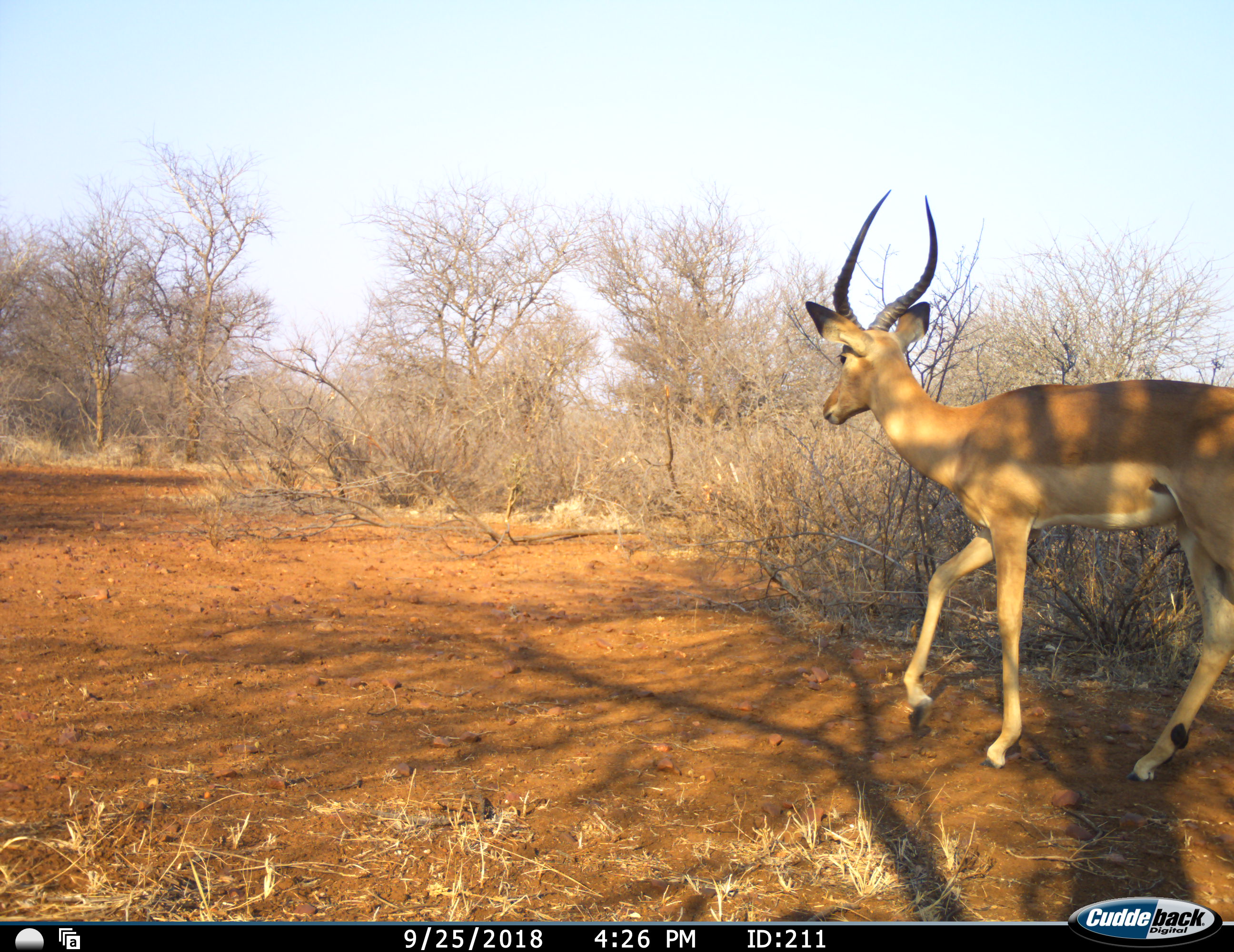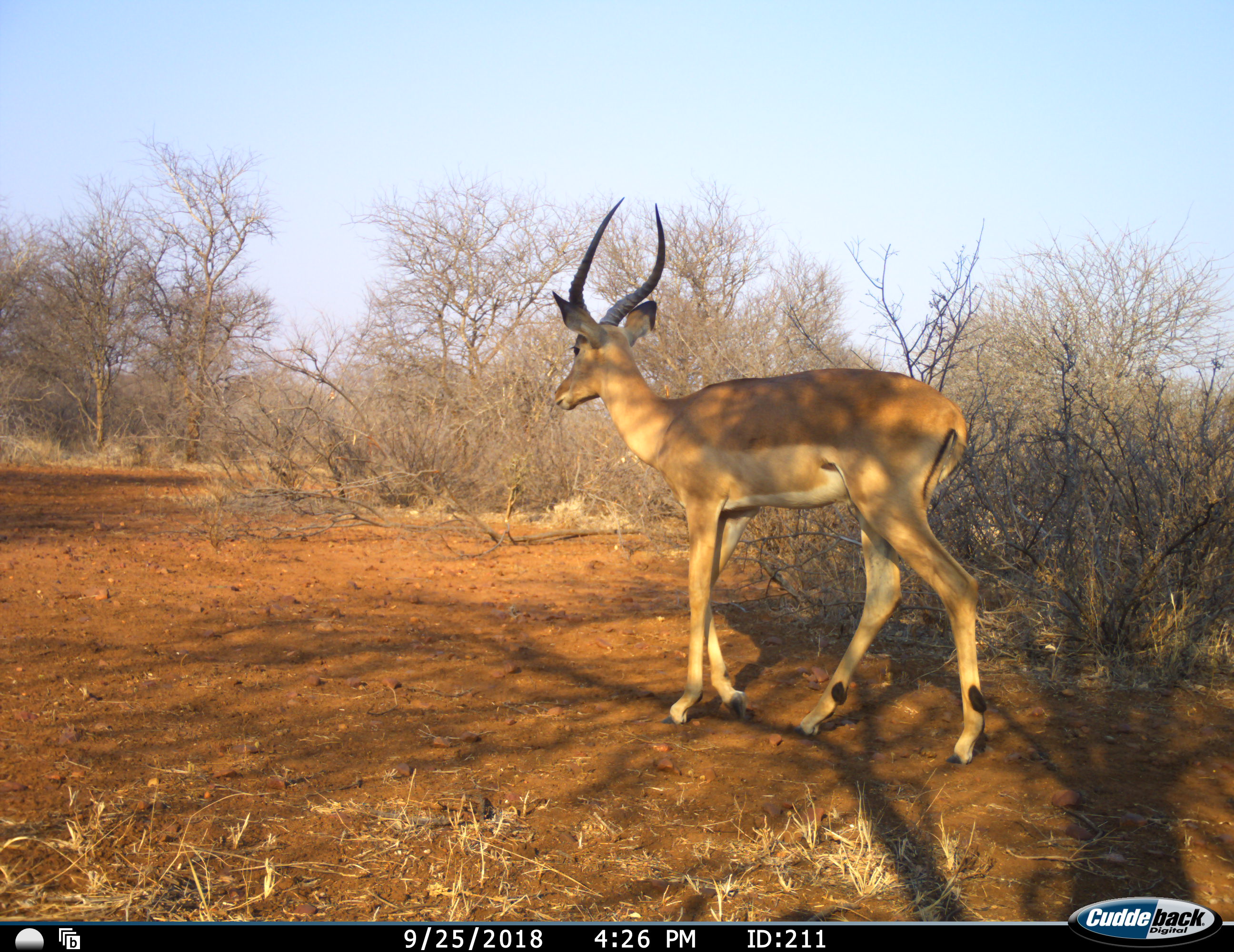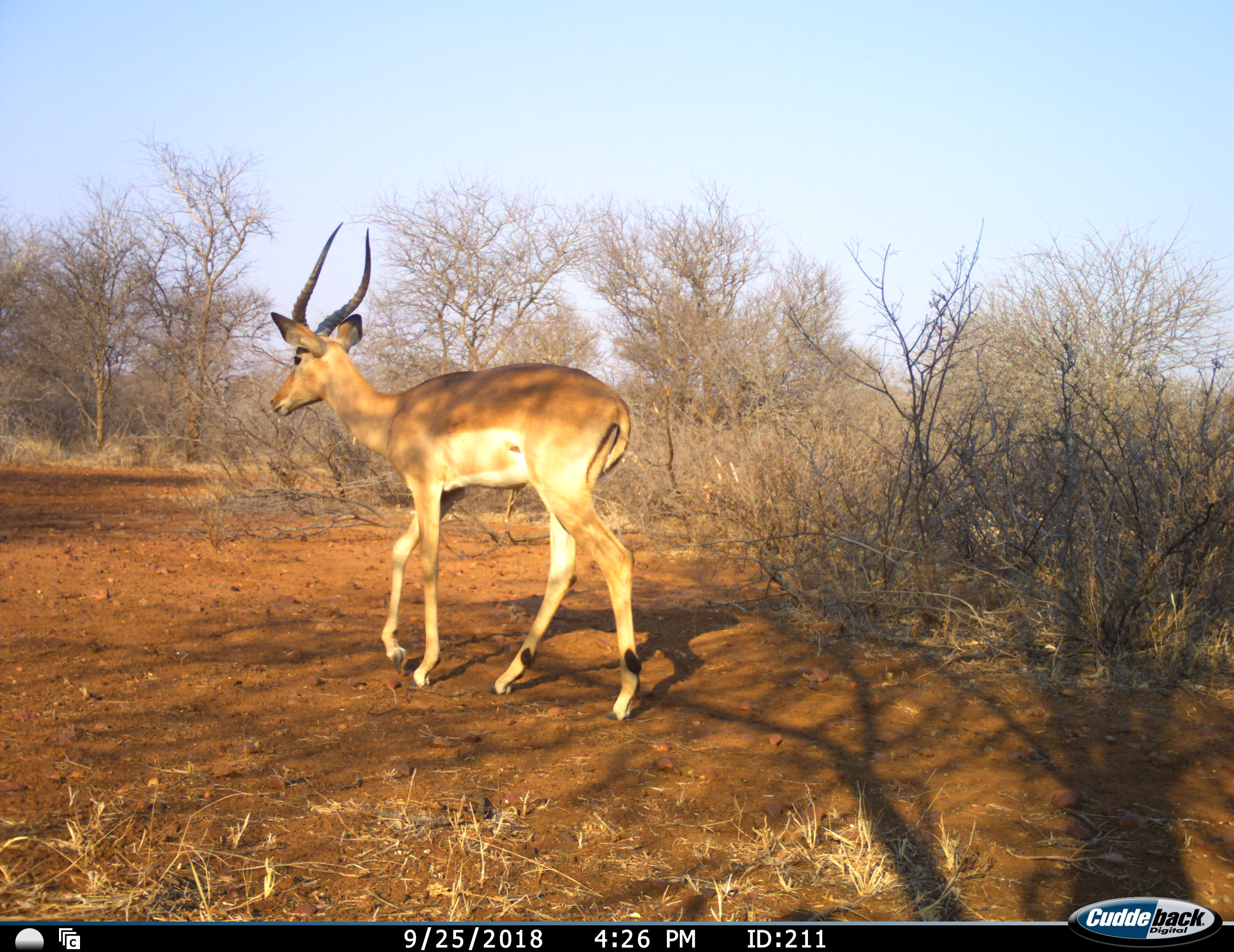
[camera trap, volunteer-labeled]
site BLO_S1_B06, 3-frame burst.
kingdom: Animalia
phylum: Chordata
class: Mammalia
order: Artiodactyla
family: Bovidae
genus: Aepyceros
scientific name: Aepyceros melampus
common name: impala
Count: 1.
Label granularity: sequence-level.